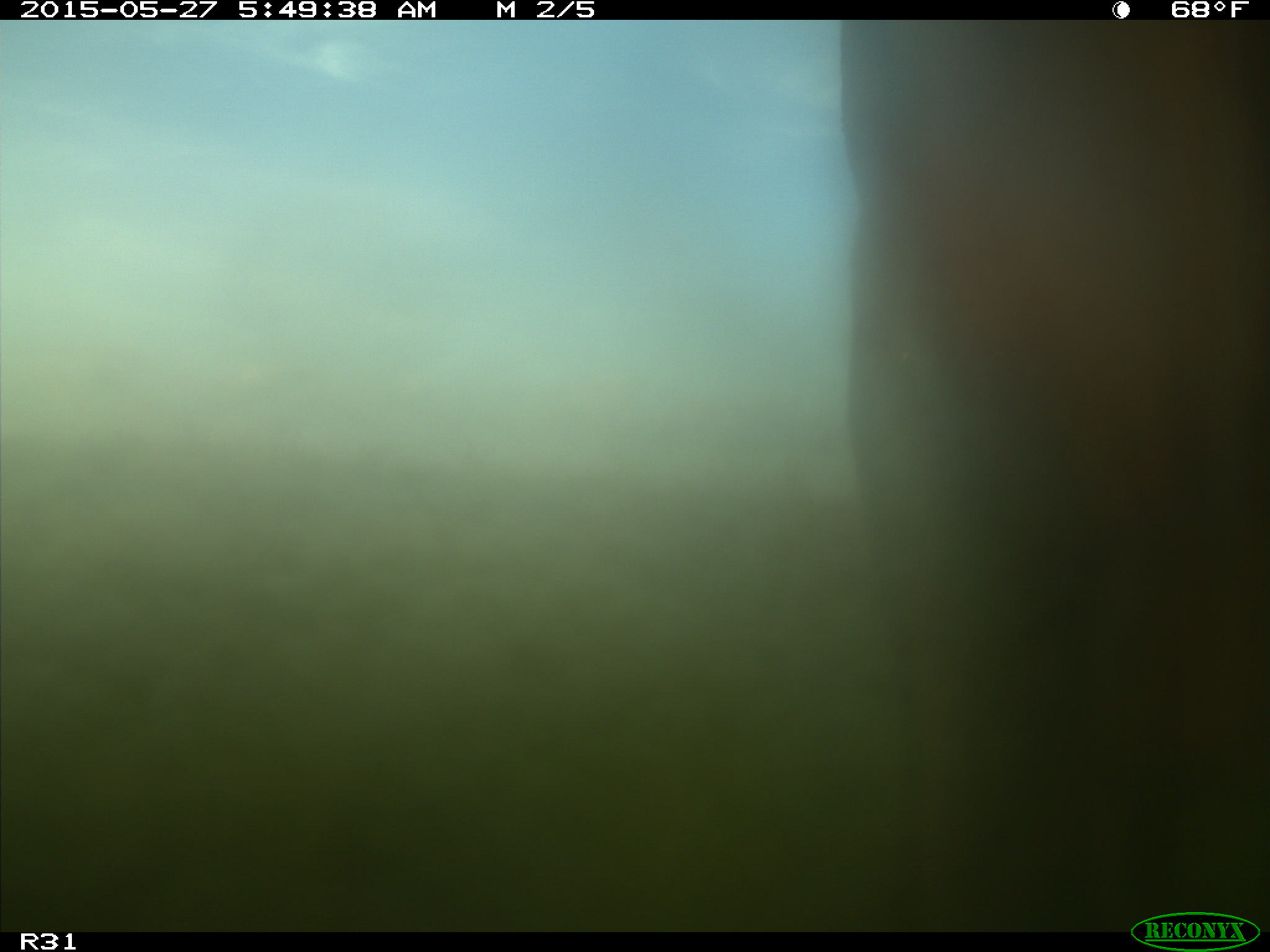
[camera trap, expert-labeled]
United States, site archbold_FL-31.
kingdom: Animalia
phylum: Chordata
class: Mammalia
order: Artiodactyla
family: Bovidae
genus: Bos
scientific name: Bos taurus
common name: domestic cow